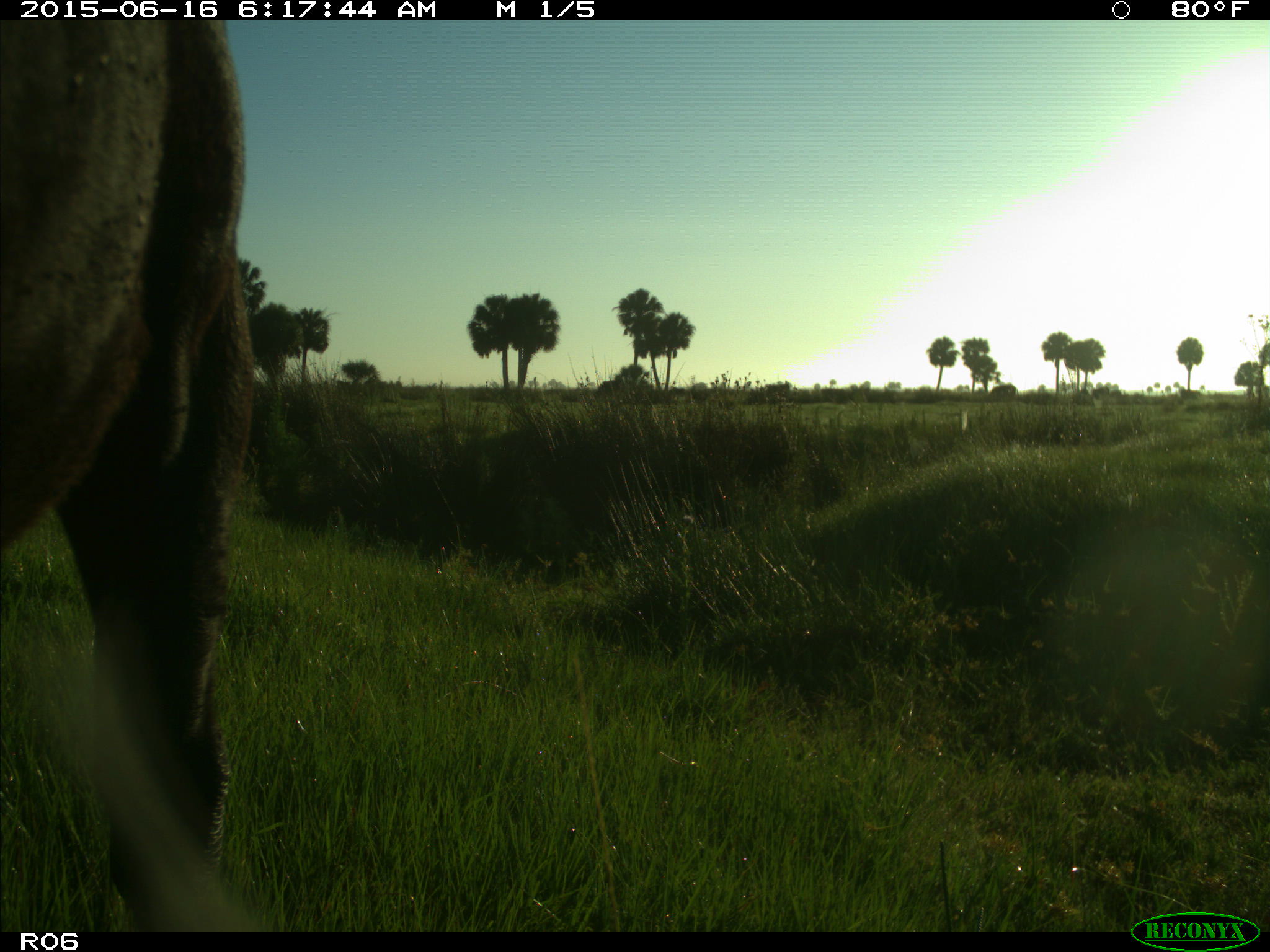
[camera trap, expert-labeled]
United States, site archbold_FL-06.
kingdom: Animalia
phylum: Chordata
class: Mammalia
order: Artiodactyla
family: Bovidae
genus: Bos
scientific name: Bos taurus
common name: domestic cow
Bos taurus (domestic cow).